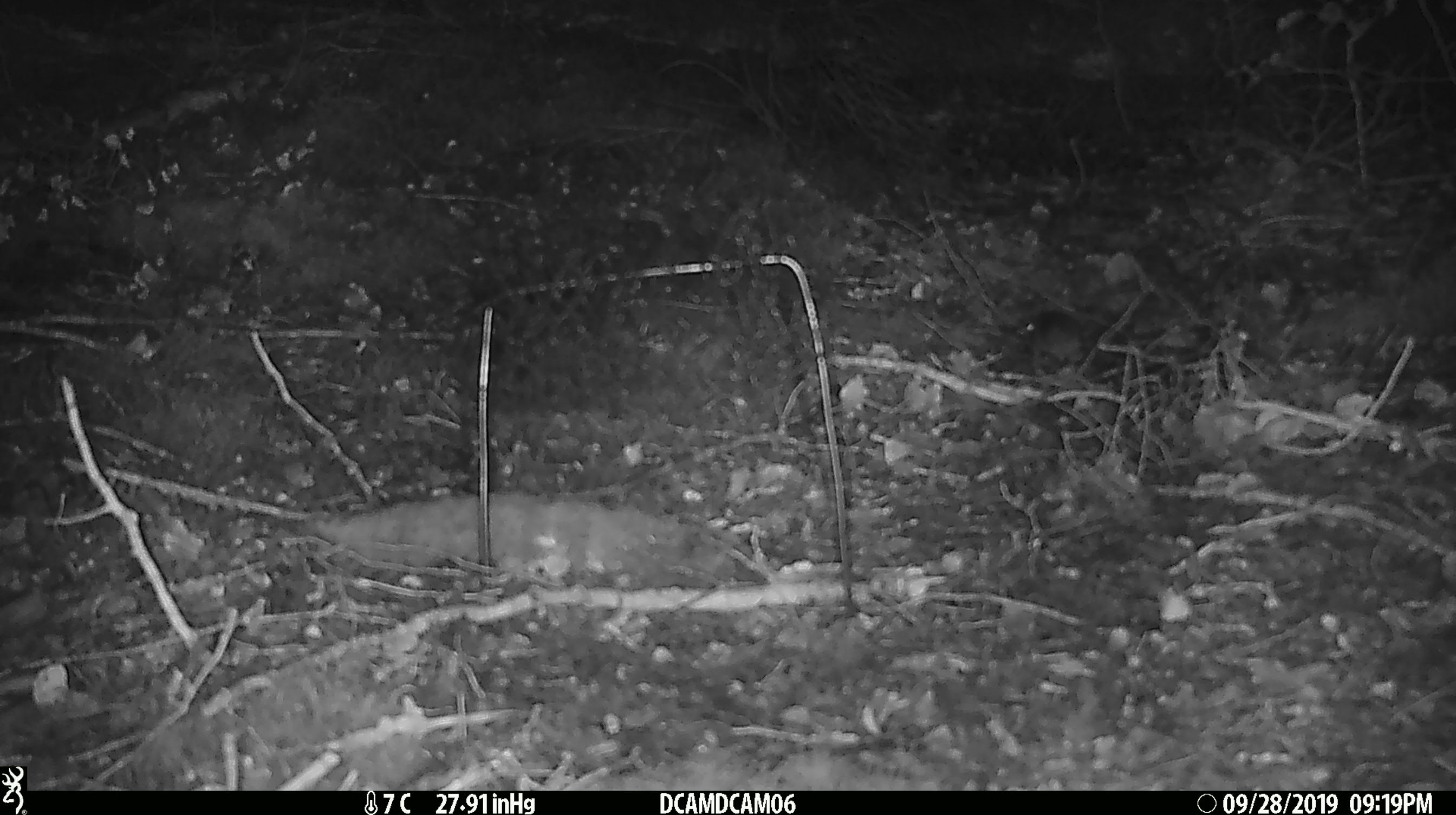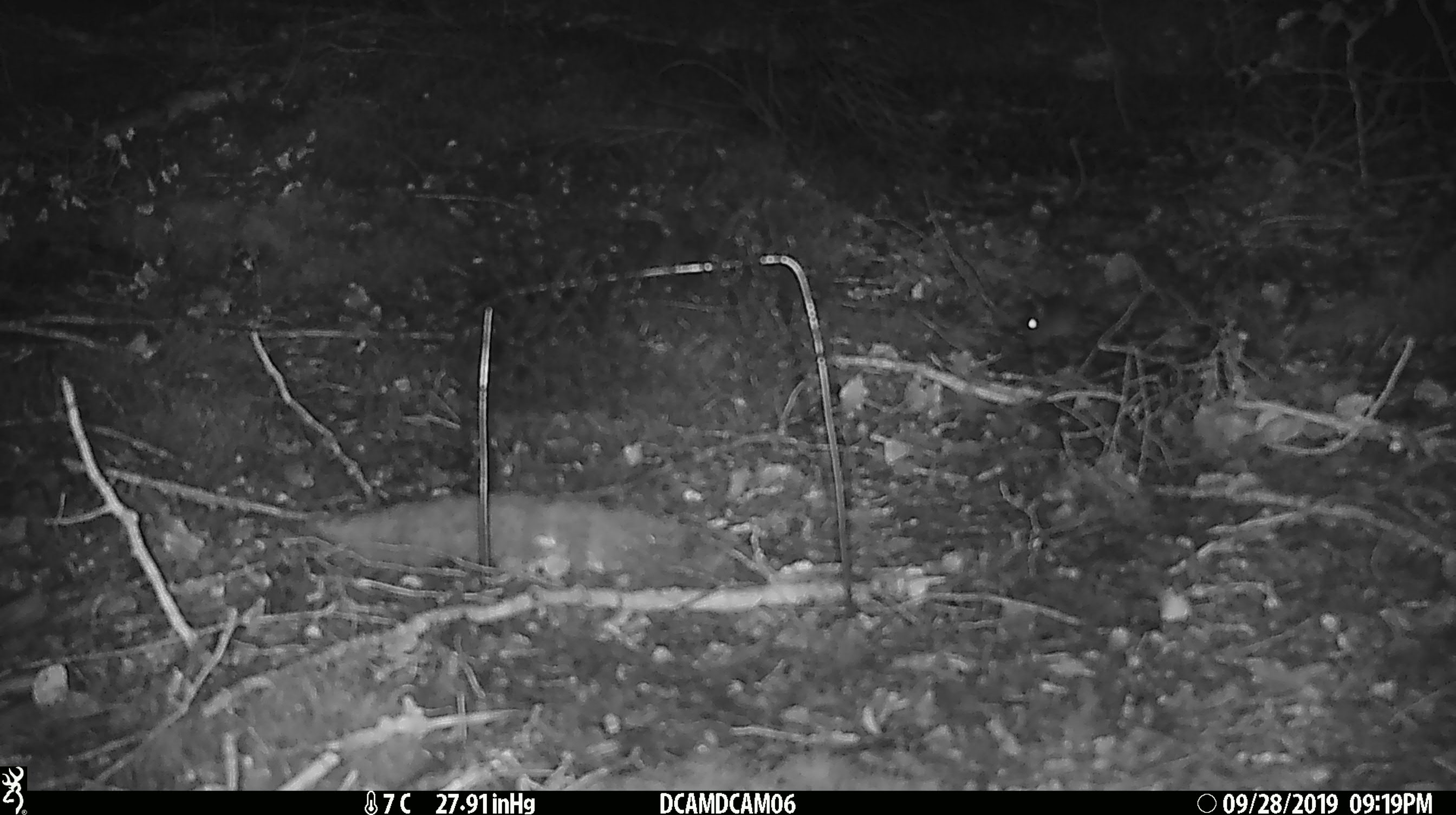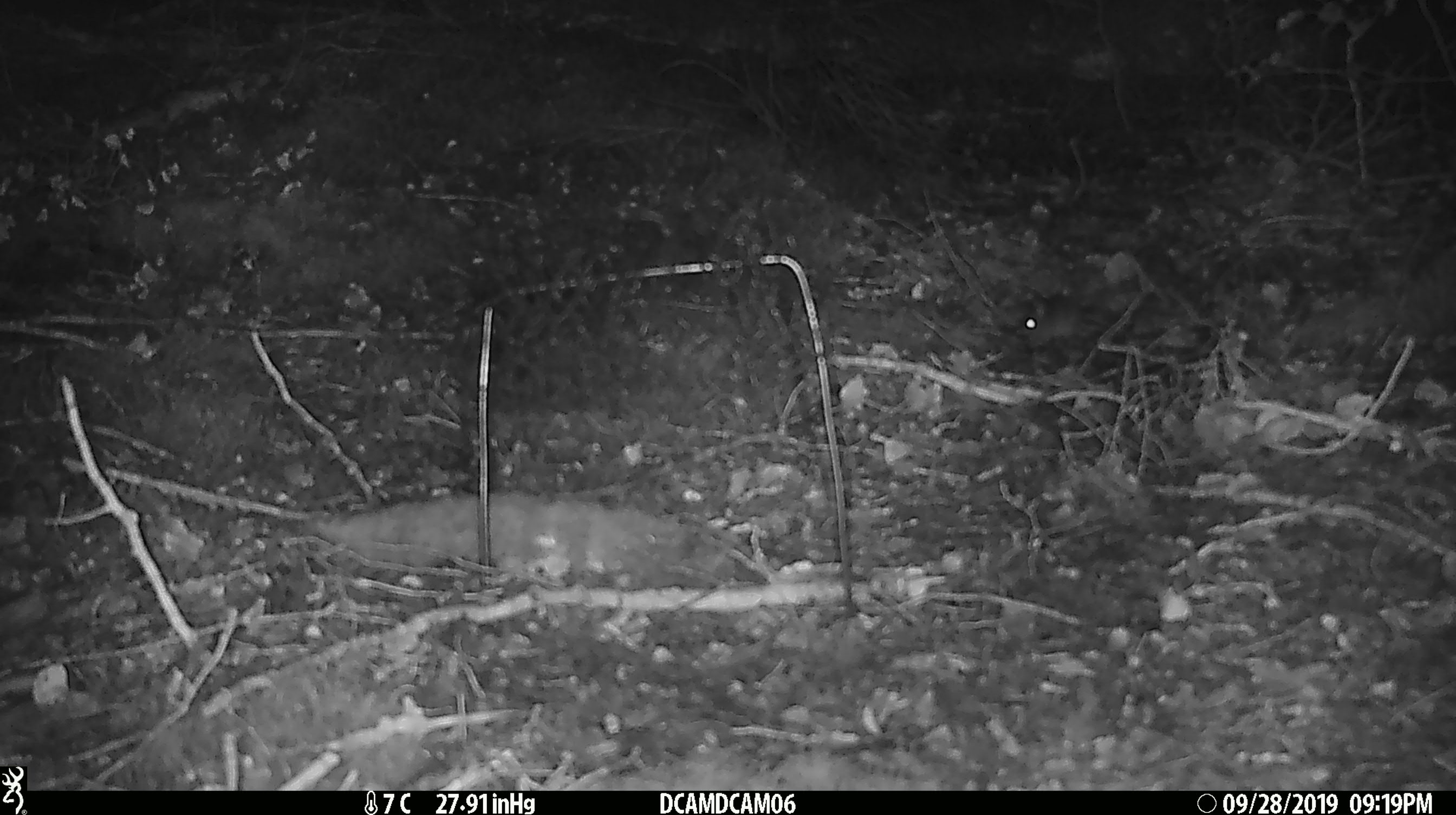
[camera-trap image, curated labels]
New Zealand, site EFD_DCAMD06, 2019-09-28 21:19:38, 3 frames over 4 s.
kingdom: Animalia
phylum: Chordata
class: Mammalia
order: Rodentia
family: Muridae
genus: Mus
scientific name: Mus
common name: mouse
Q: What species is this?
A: Mouse (Mus).